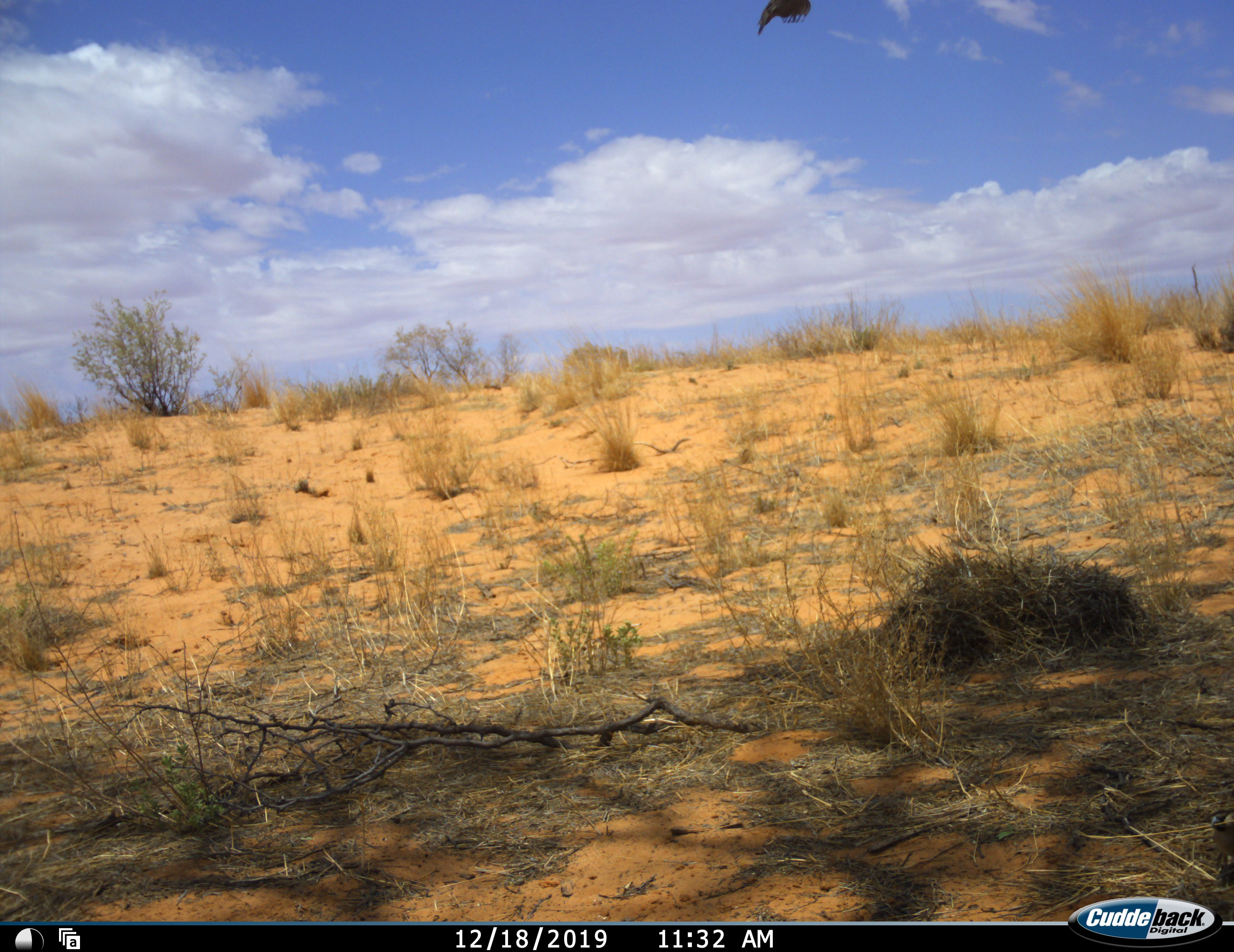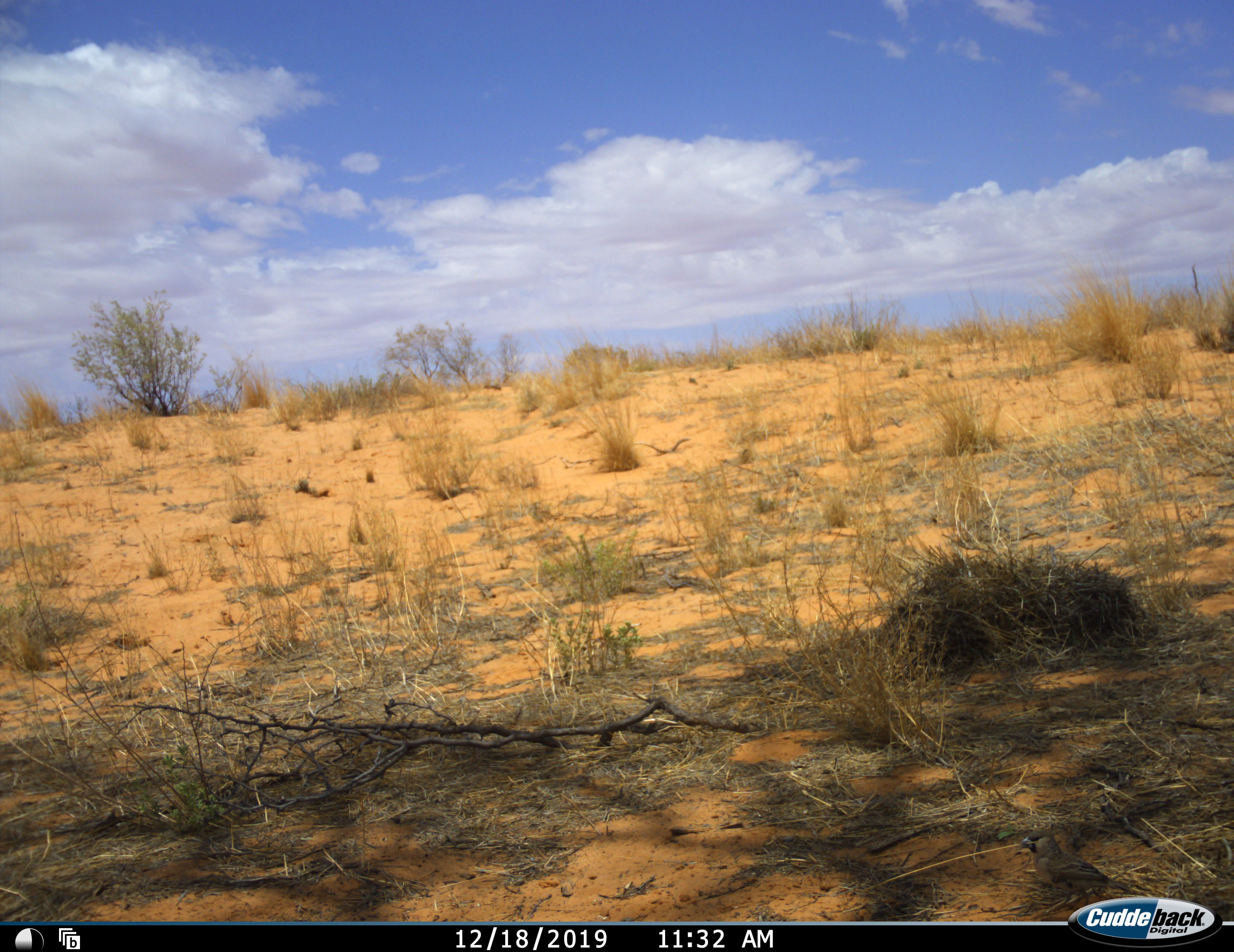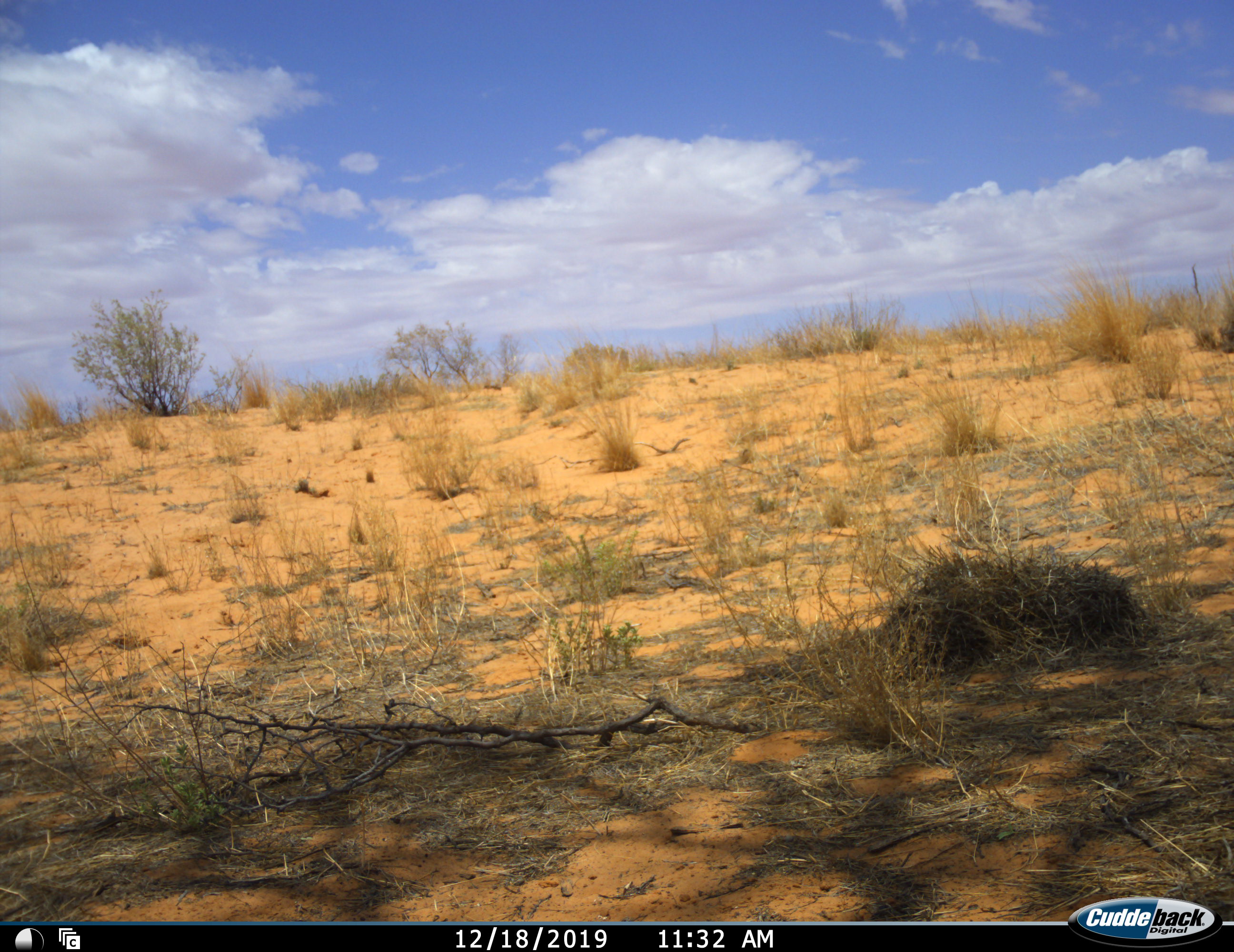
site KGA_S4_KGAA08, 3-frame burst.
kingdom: Animalia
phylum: Chordata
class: Aves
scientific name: Aves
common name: bird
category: birdother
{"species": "birdother (bird) (Aves)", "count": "1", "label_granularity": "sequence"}